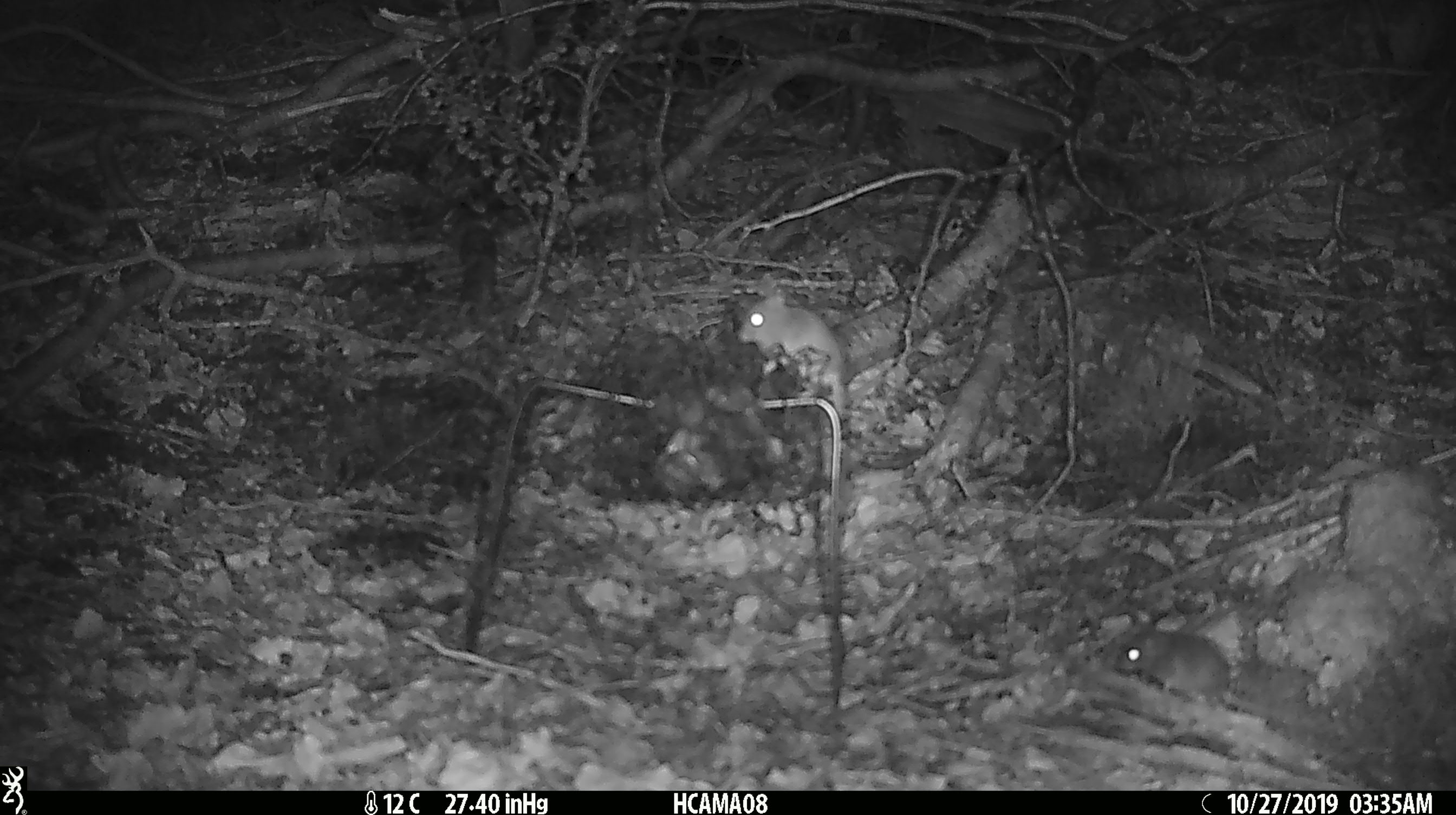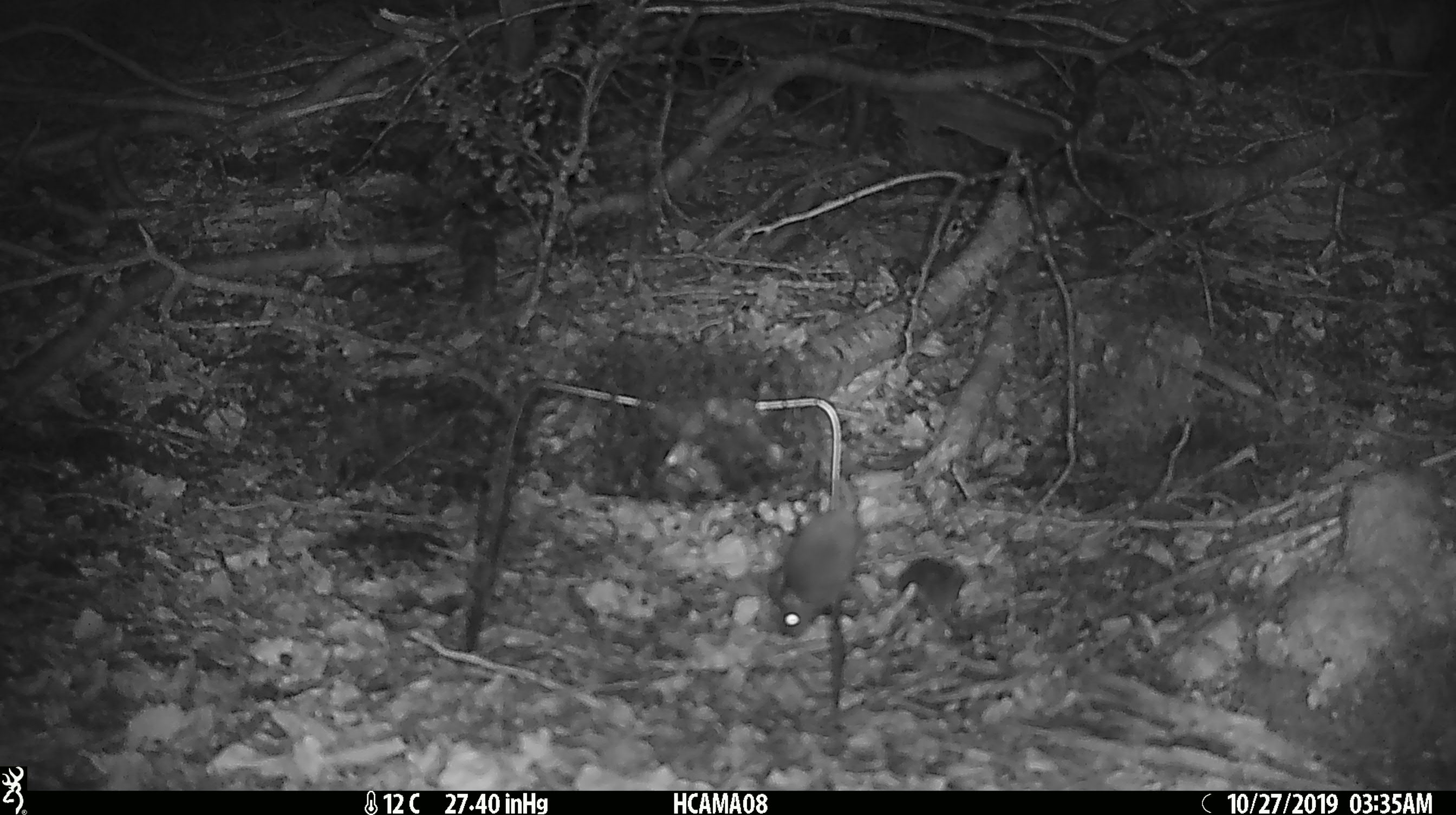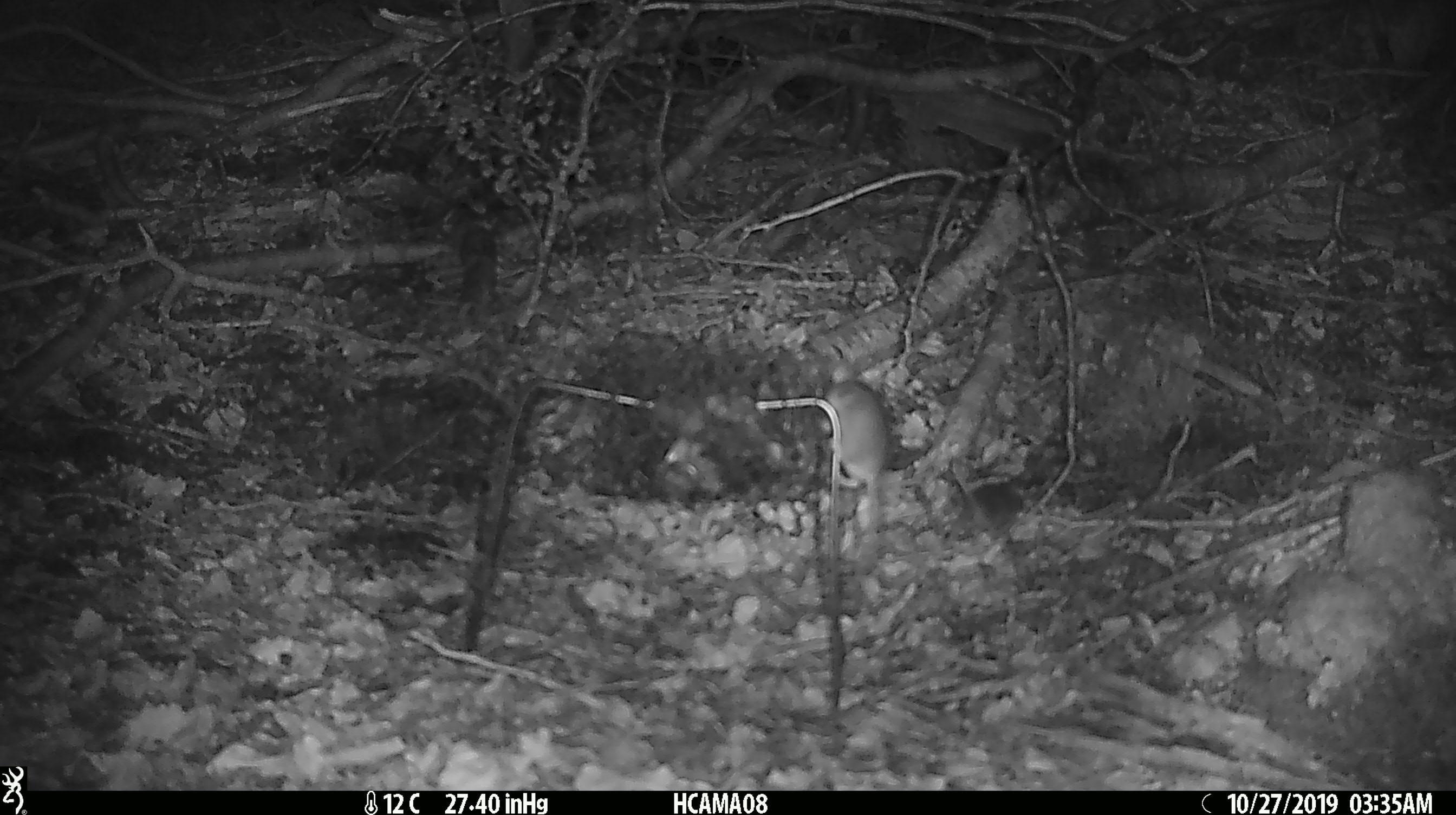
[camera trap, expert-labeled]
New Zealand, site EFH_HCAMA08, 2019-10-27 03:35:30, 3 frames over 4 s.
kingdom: Animalia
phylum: Chordata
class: Mammalia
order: Rodentia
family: Muridae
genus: Mus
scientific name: Mus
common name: mouse